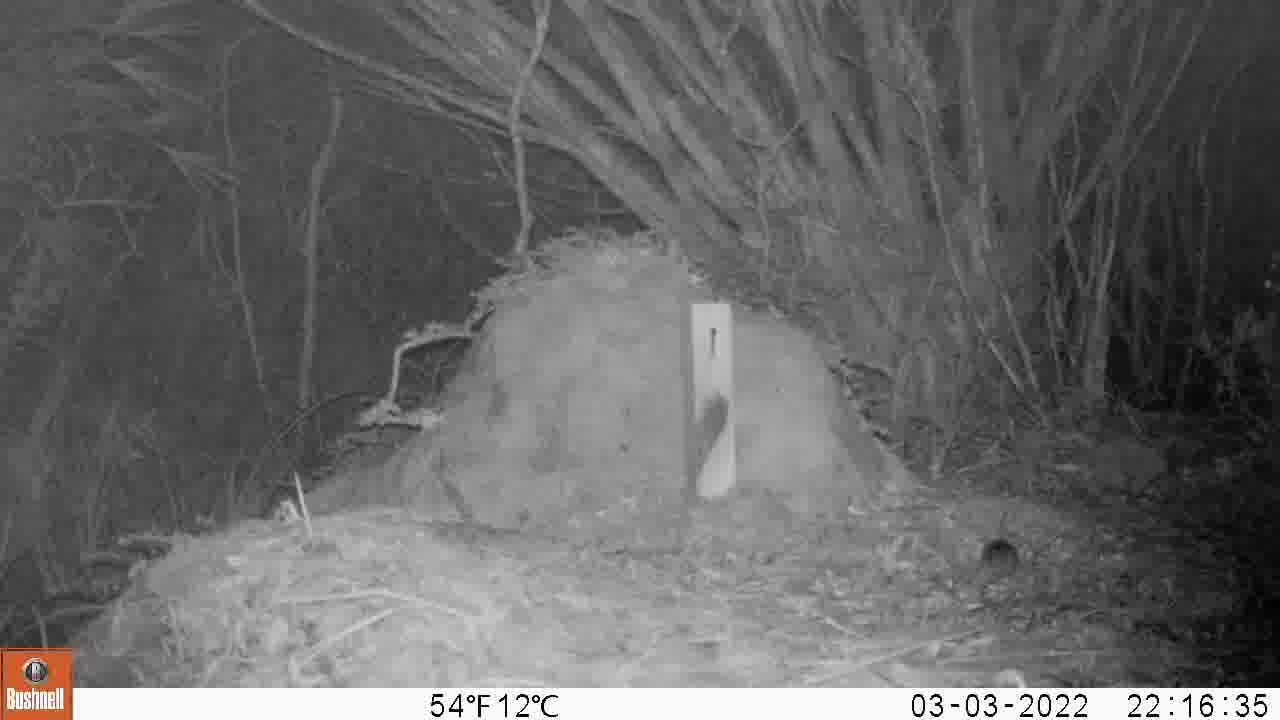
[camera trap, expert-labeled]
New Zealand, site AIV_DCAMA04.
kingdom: Animalia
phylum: Chordata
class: Mammalia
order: Rodentia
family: Muridae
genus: Mus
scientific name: Mus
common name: mouse